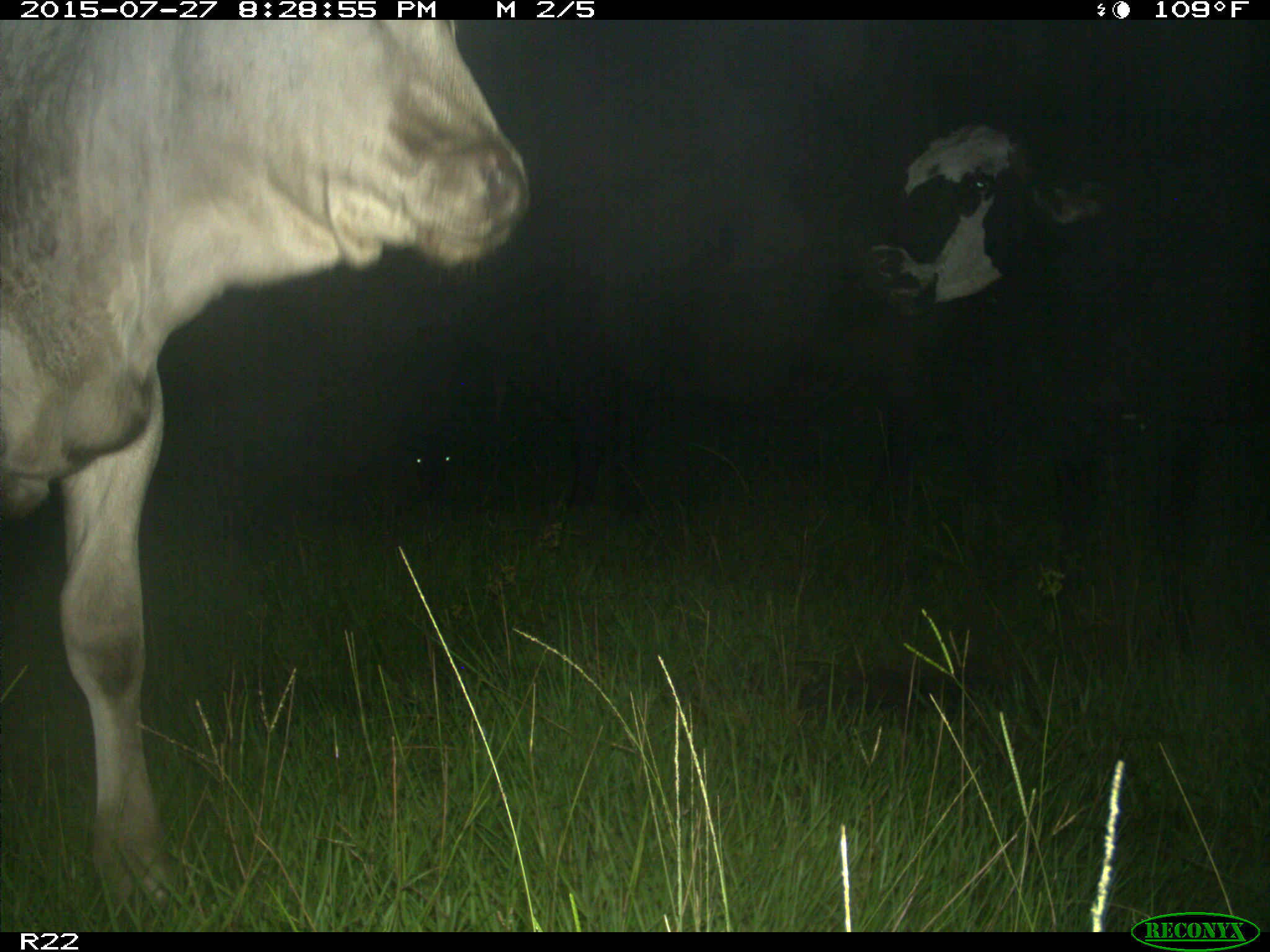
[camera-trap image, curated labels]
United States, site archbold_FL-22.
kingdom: Animalia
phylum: Chordata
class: Mammalia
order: Artiodactyla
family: Bovidae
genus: Bos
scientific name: Bos taurus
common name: domestic cow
Bos taurus (domestic cow).